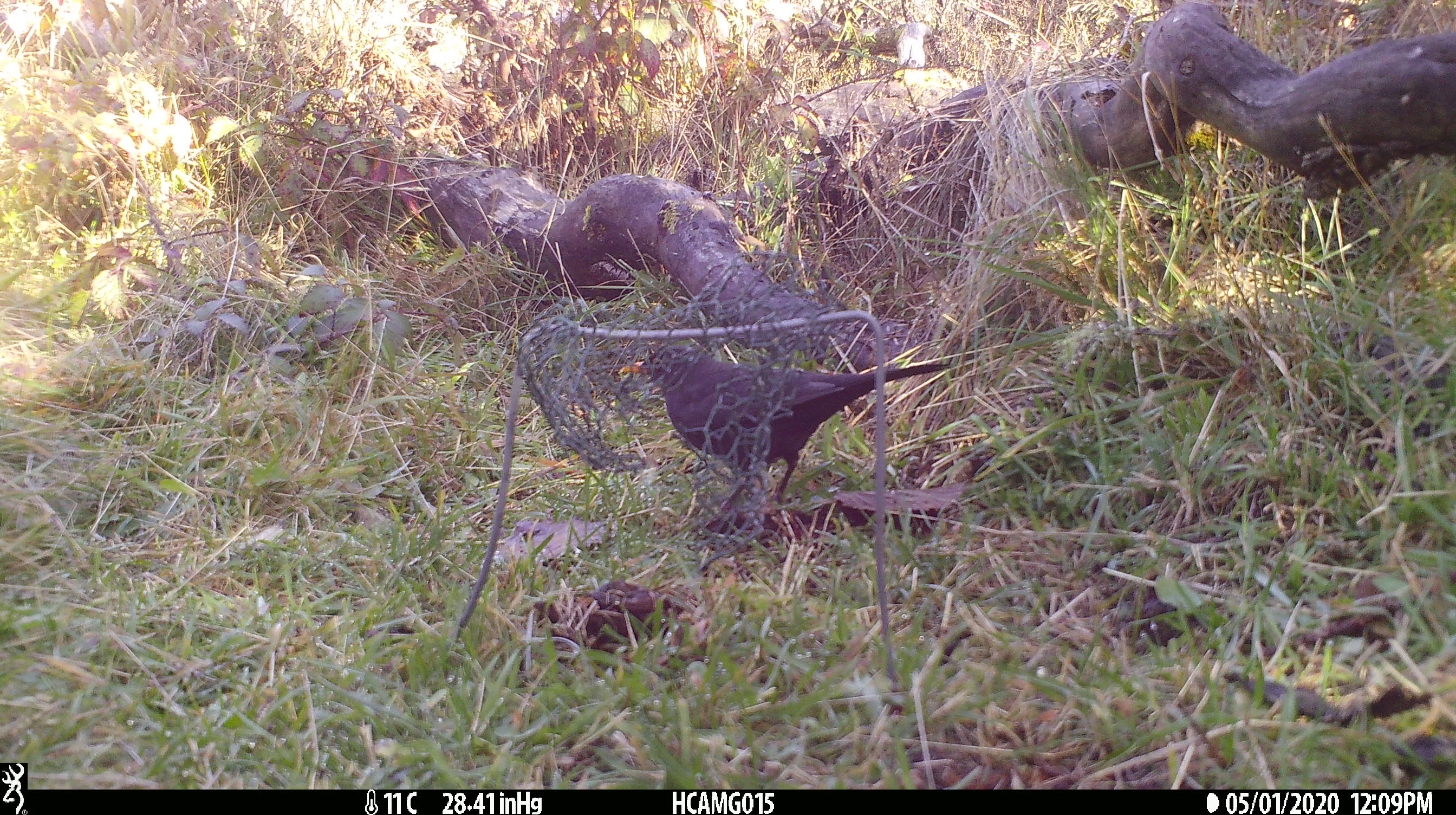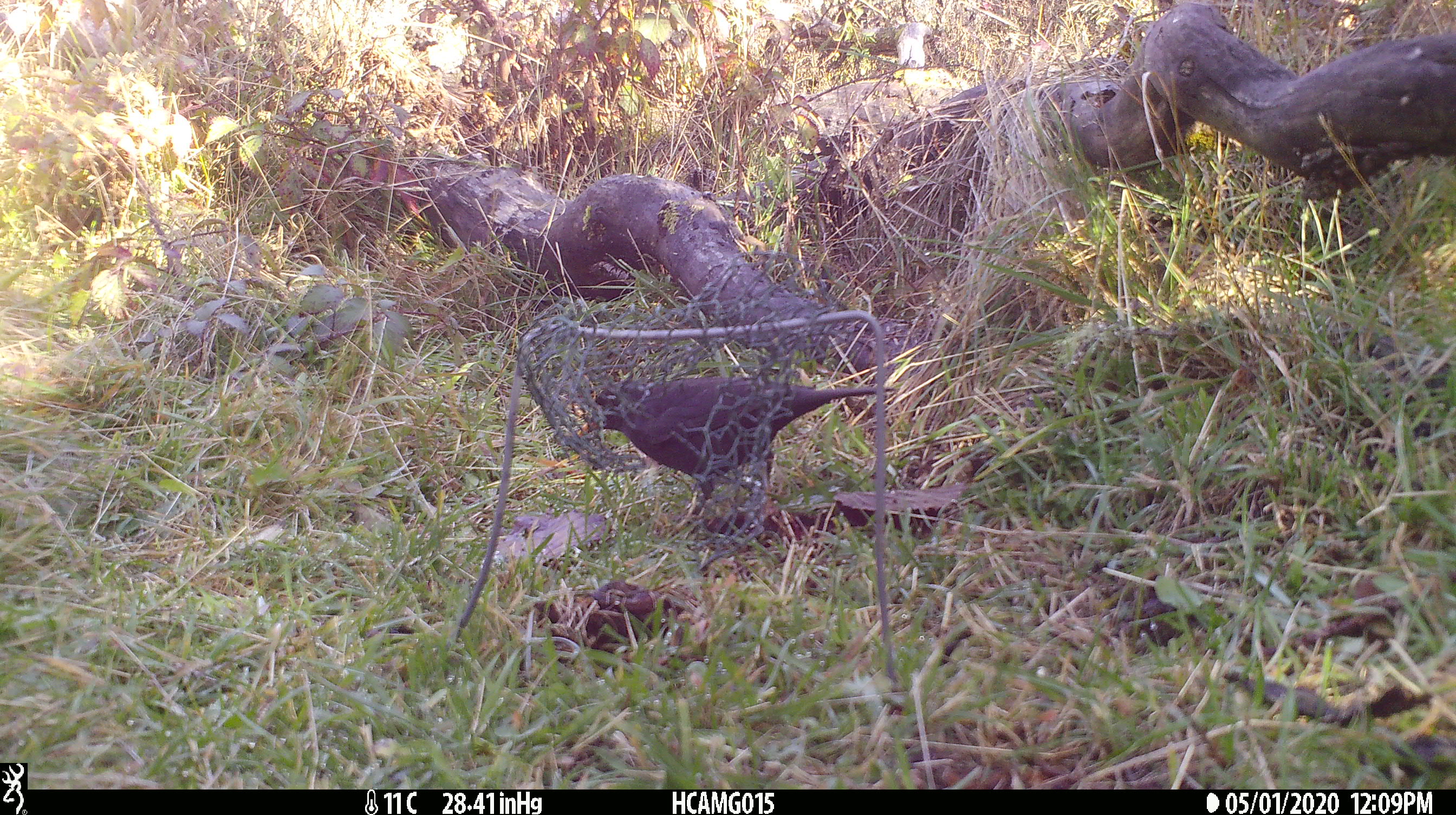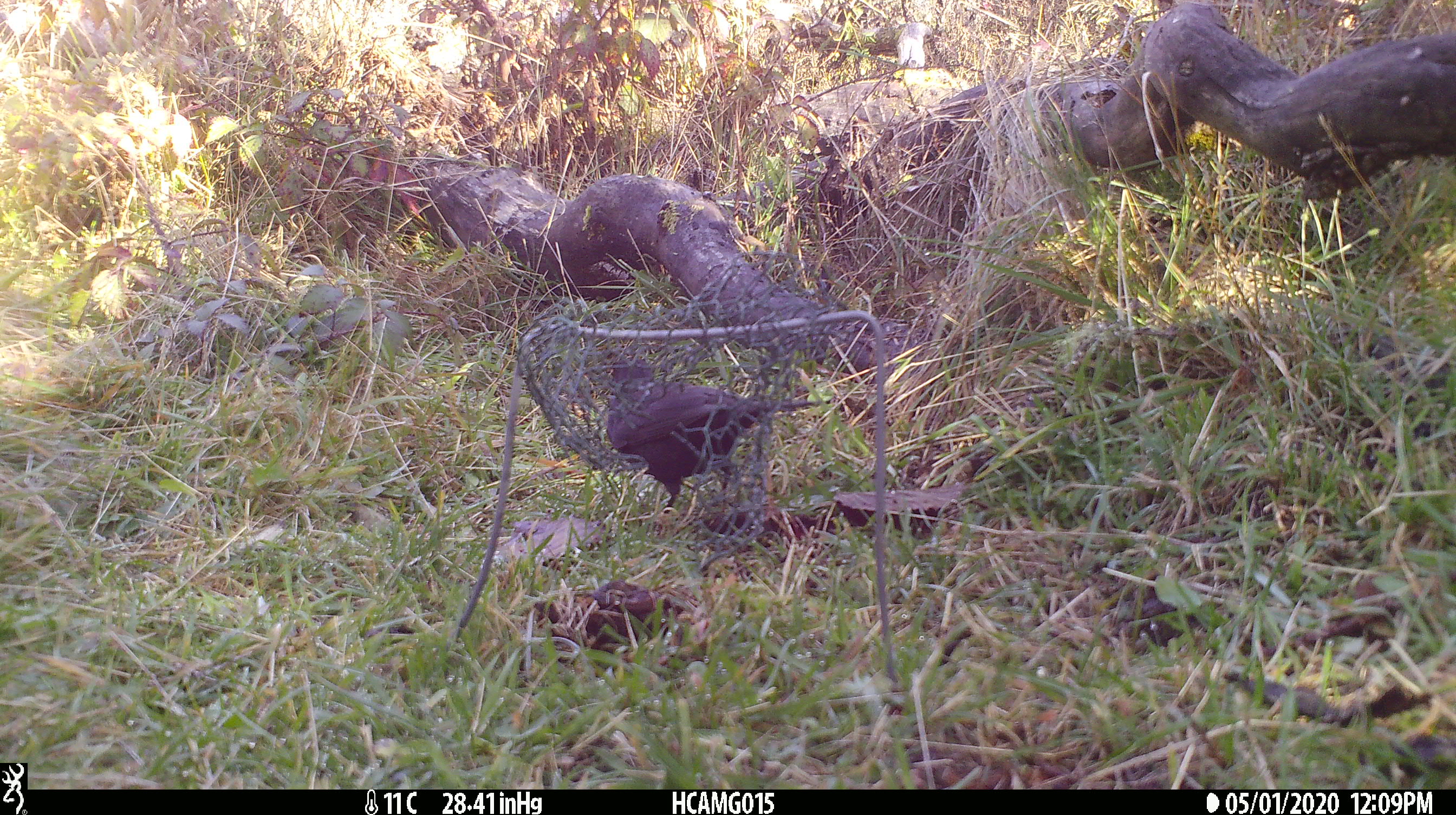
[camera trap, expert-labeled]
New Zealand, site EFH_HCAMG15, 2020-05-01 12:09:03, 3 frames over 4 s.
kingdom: Animalia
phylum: Chordata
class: Aves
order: Passeriformes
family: Turdidae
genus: Turdus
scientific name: Turdus merula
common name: eurasian blackbird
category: blackbird